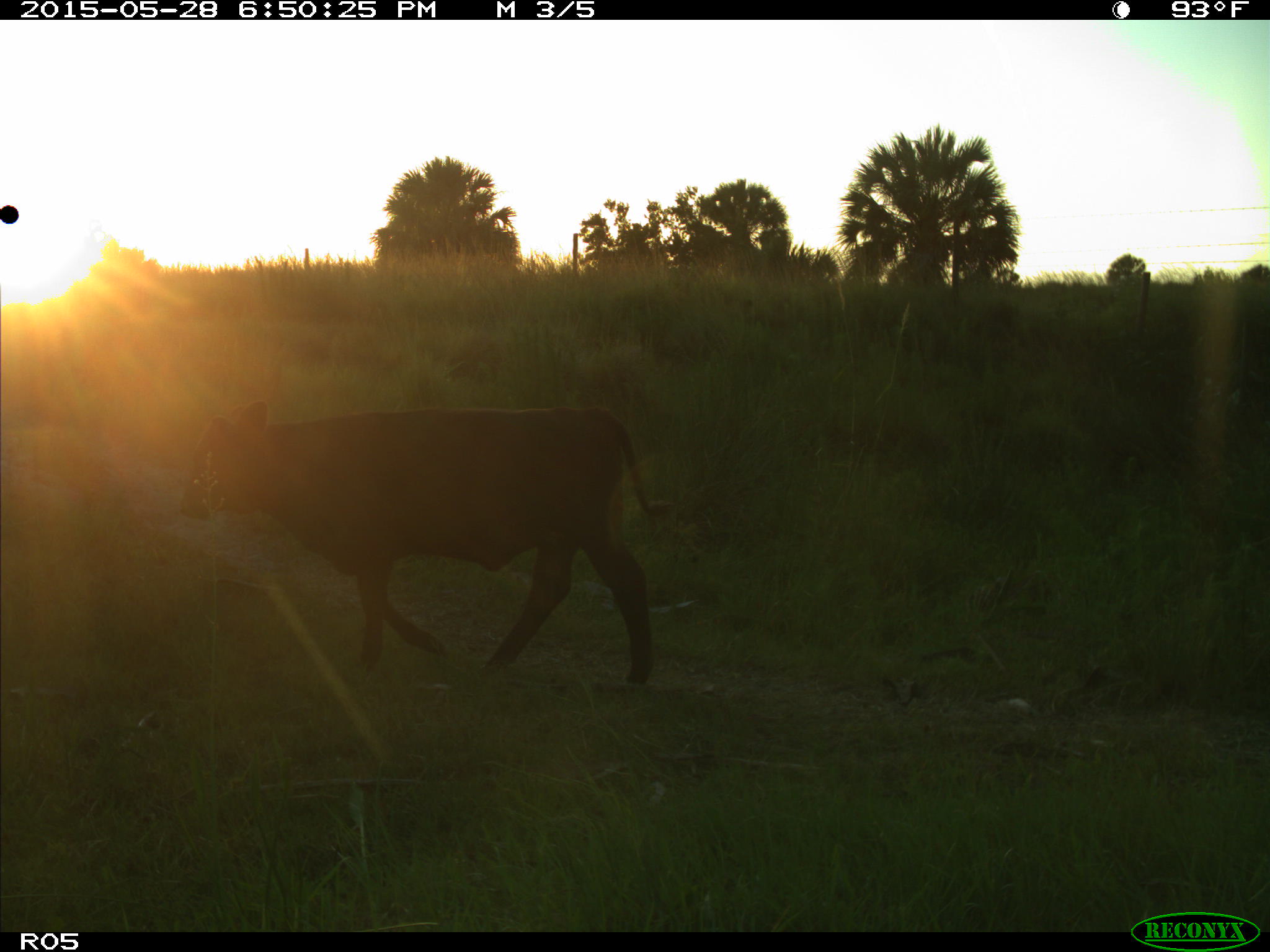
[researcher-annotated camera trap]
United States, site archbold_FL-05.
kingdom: Animalia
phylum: Chordata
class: Mammalia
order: Artiodactyla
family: Bovidae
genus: Bos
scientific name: Bos taurus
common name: domestic cow